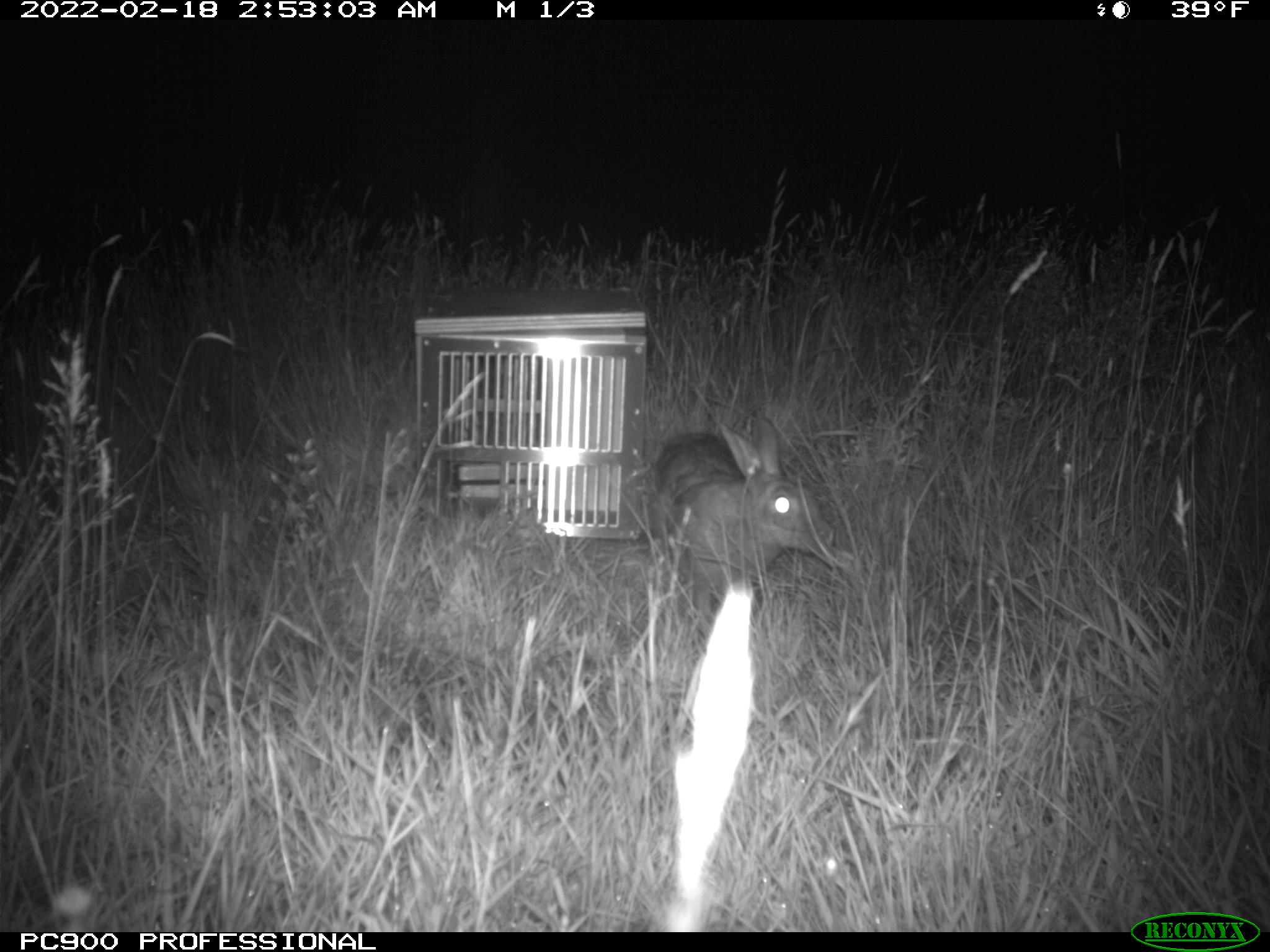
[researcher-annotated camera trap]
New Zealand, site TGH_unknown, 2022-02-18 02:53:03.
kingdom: Animalia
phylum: Chordata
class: Mammalia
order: Lagomorpha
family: Leporidae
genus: Oryctolagus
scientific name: Oryctolagus cuniculus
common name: european rabbit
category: rabbit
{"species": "rabbit (european rabbit) (Oryctolagus cuniculus)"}